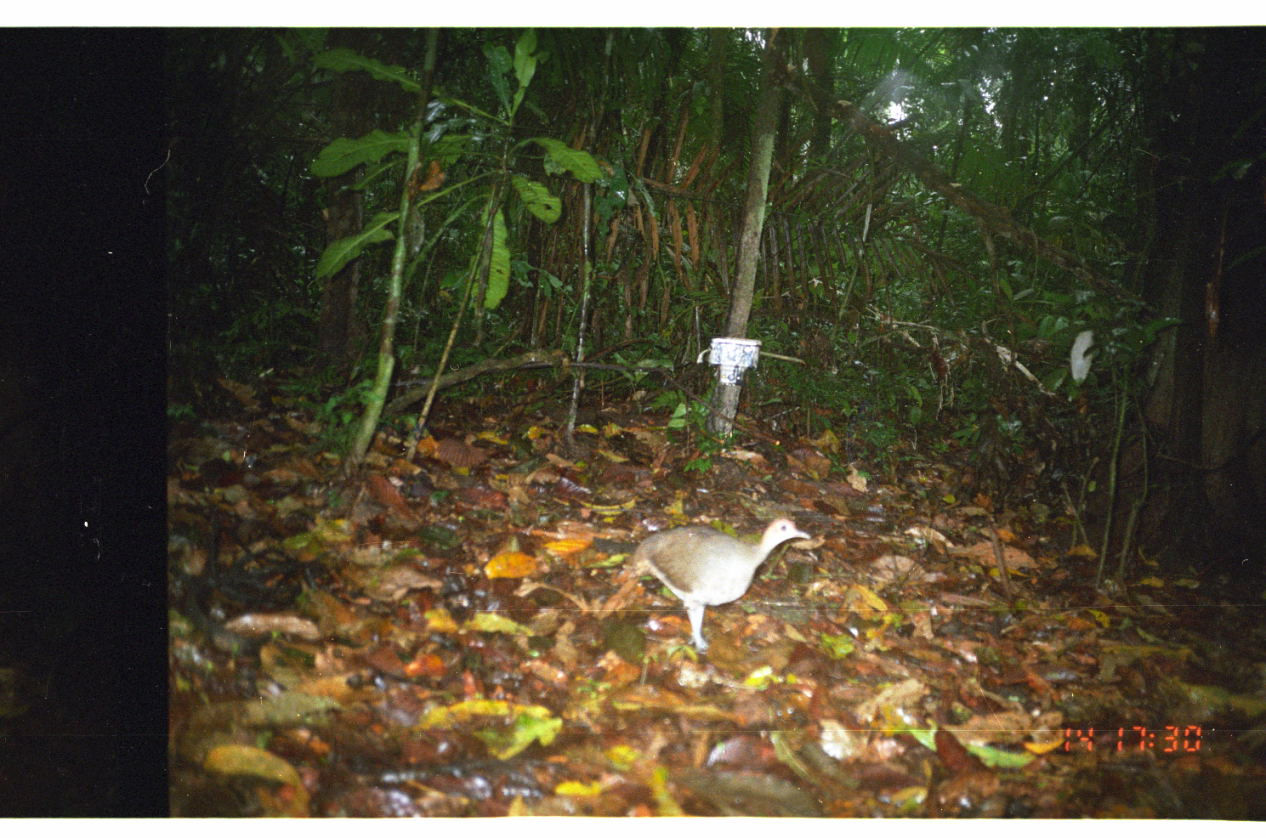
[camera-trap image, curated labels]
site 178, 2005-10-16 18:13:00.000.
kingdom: Animalia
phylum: Chordata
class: Aves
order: Tinamiformes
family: Tinamidae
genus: Tinamus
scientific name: Tinamus major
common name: great tinamou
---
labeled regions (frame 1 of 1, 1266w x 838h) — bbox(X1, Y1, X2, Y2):
tinamus major: bbox(620, 516, 811, 654)